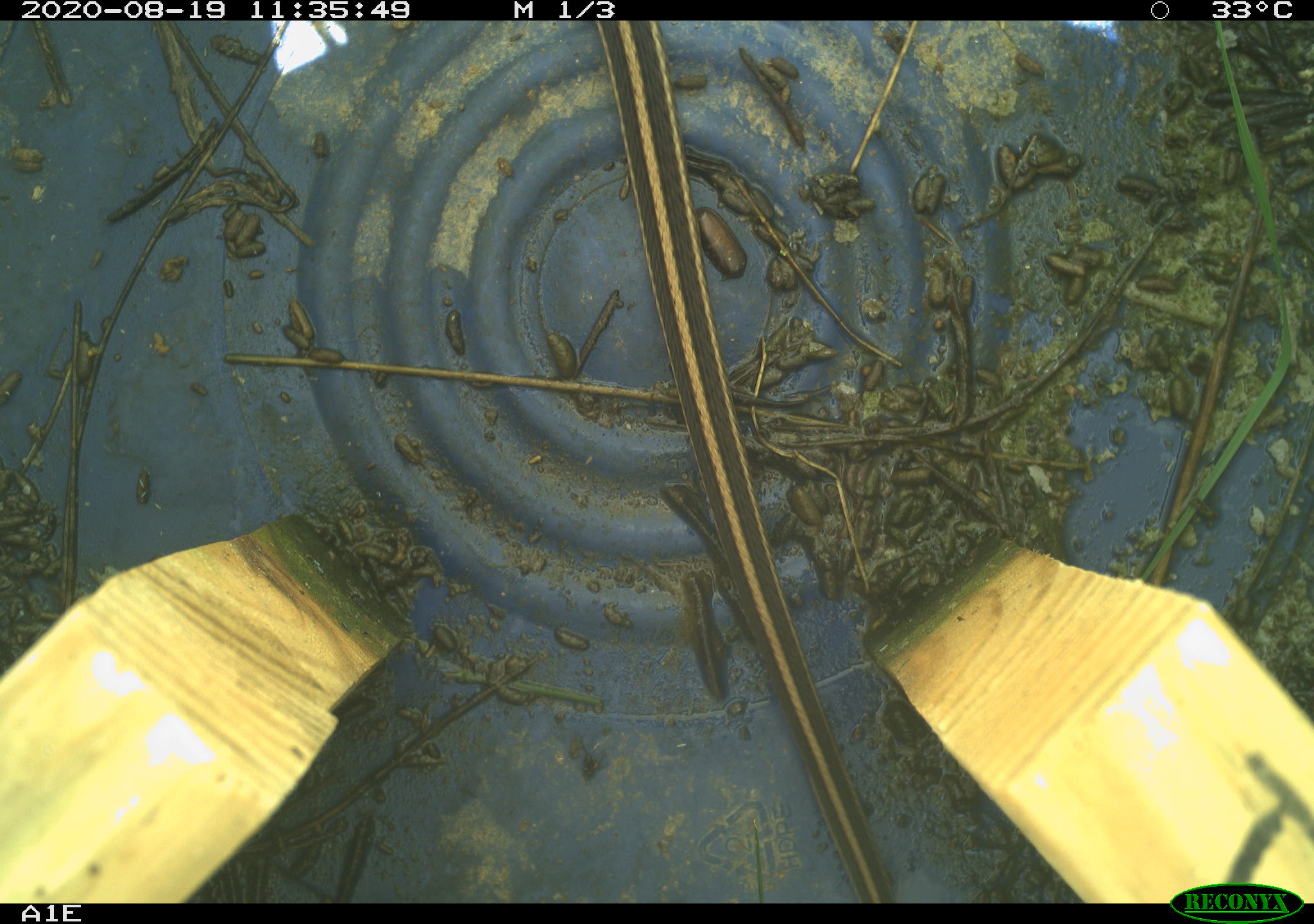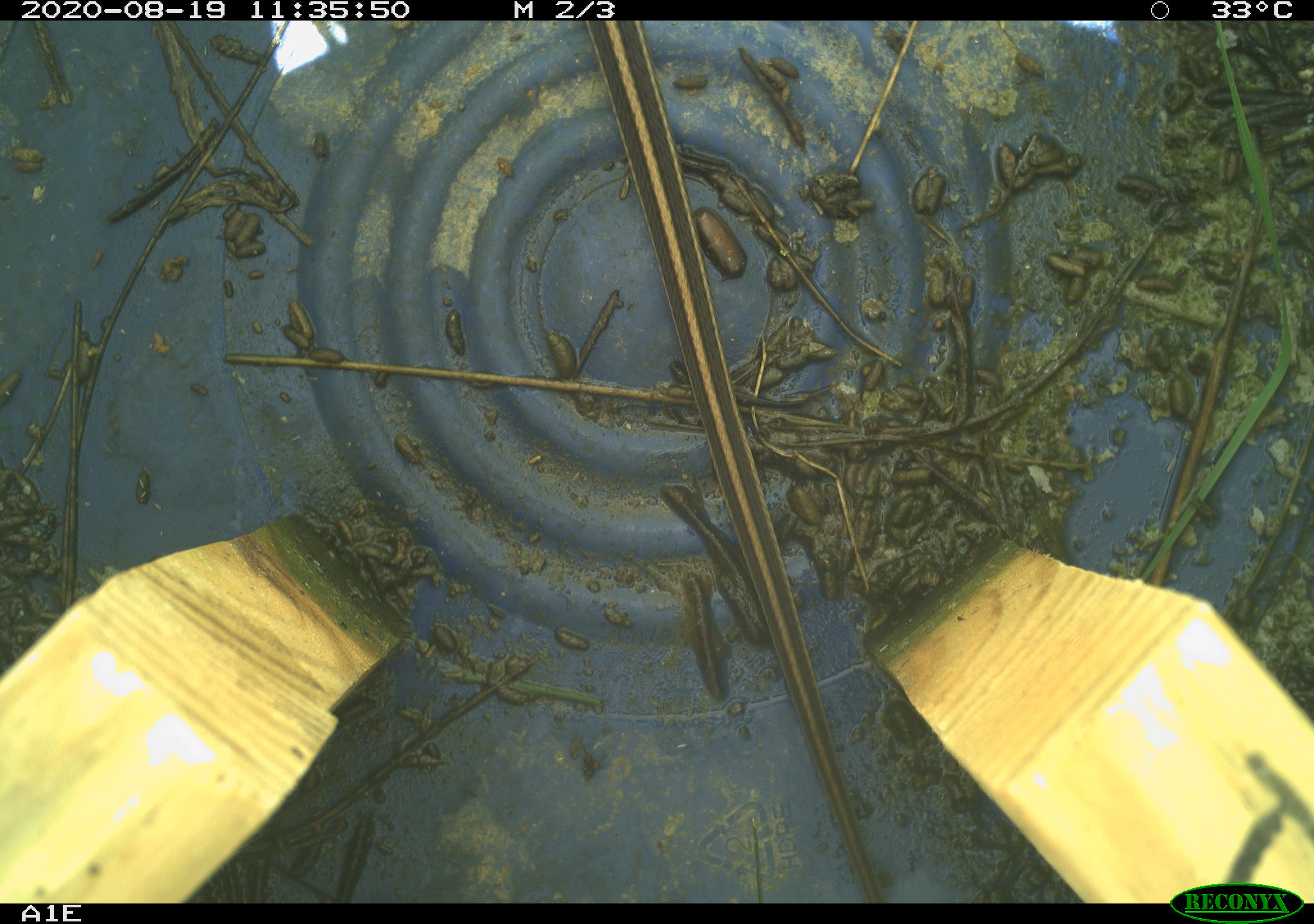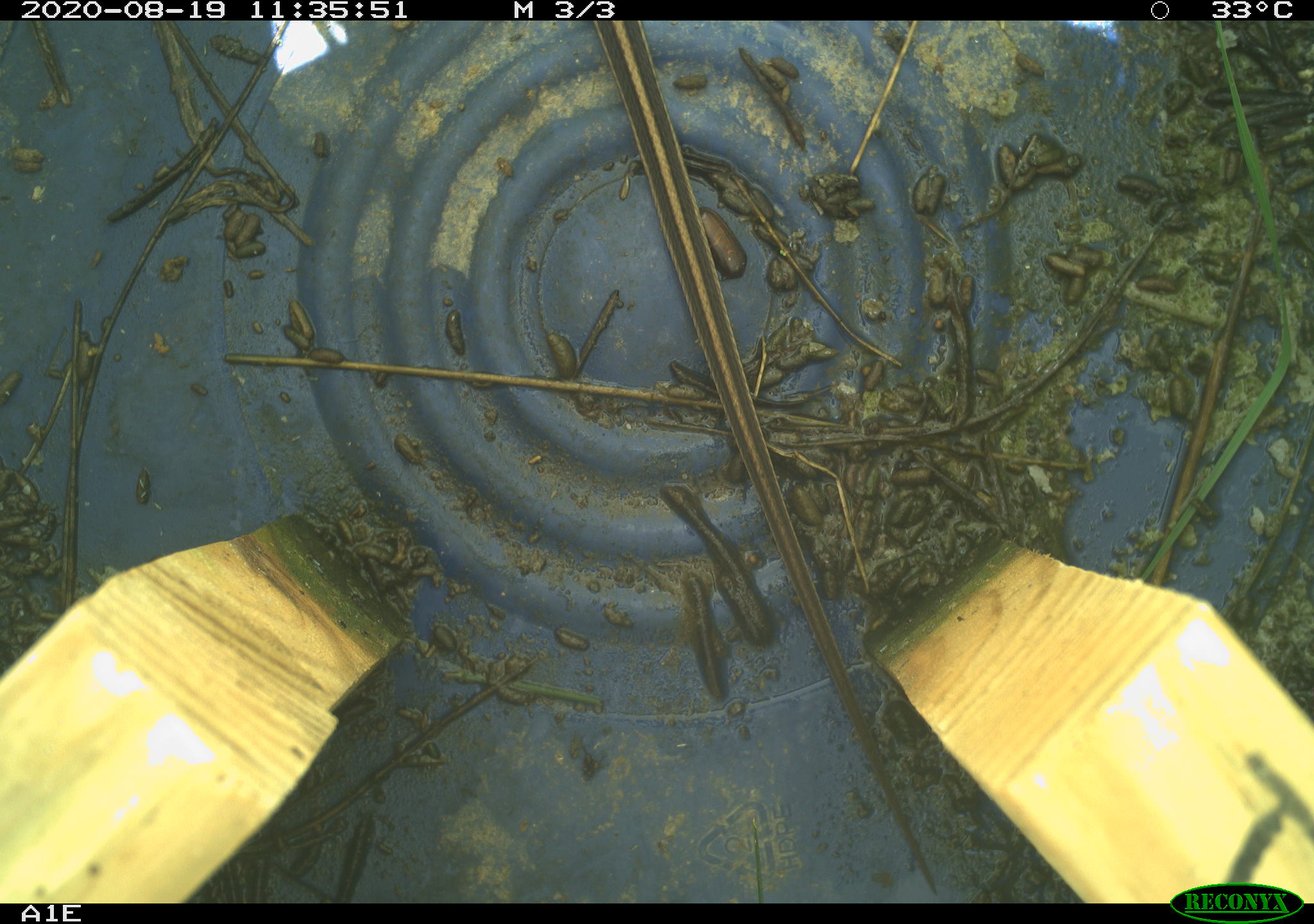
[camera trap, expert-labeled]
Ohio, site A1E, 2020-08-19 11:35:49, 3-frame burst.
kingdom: Animalia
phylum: Chordata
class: Reptilia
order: Squamata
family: Colubridae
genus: Thamnophis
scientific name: Thamnophis sirtalis sirtalis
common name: eastern gartersnake